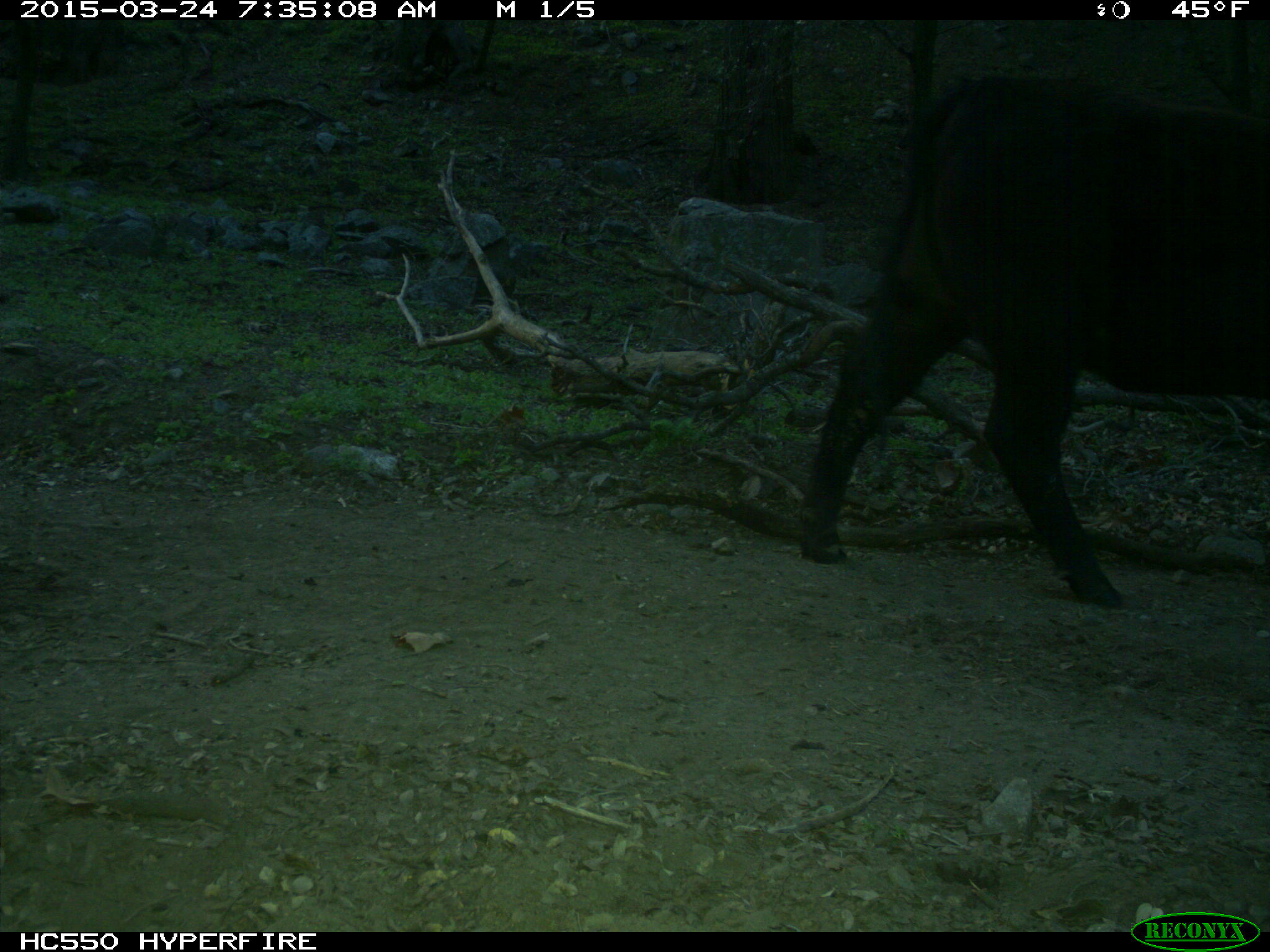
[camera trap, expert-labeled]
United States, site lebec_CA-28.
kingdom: Animalia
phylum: Chordata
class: Mammalia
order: Artiodactyla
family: Bovidae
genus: Bos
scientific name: Bos taurus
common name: domestic cow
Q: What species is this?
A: Bos taurus (domestic cow).